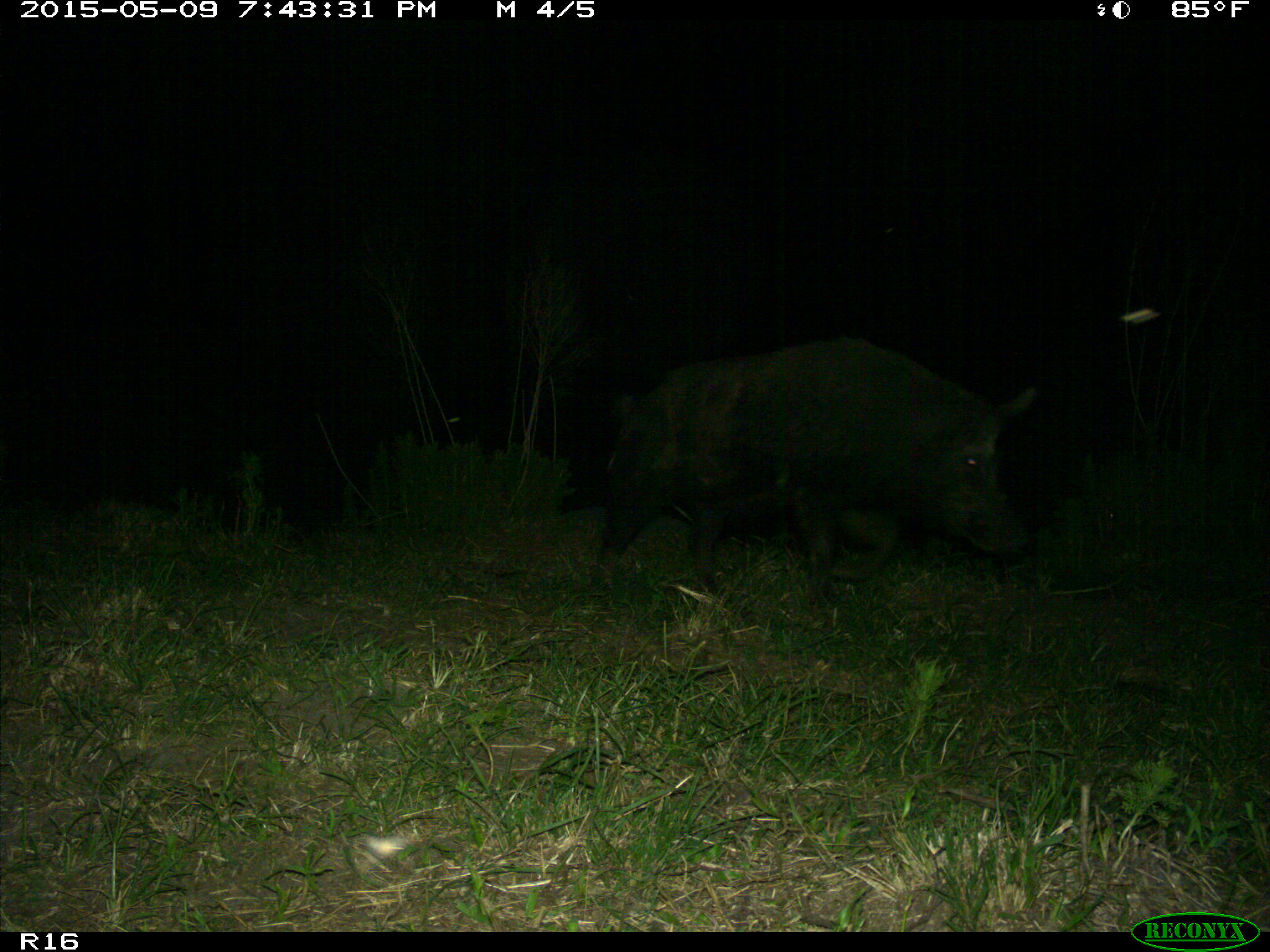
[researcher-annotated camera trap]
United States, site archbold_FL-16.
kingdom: Animalia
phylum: Chordata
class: Mammalia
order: Artiodactyla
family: Suidae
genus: Sus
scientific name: Sus scrofa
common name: wild boar